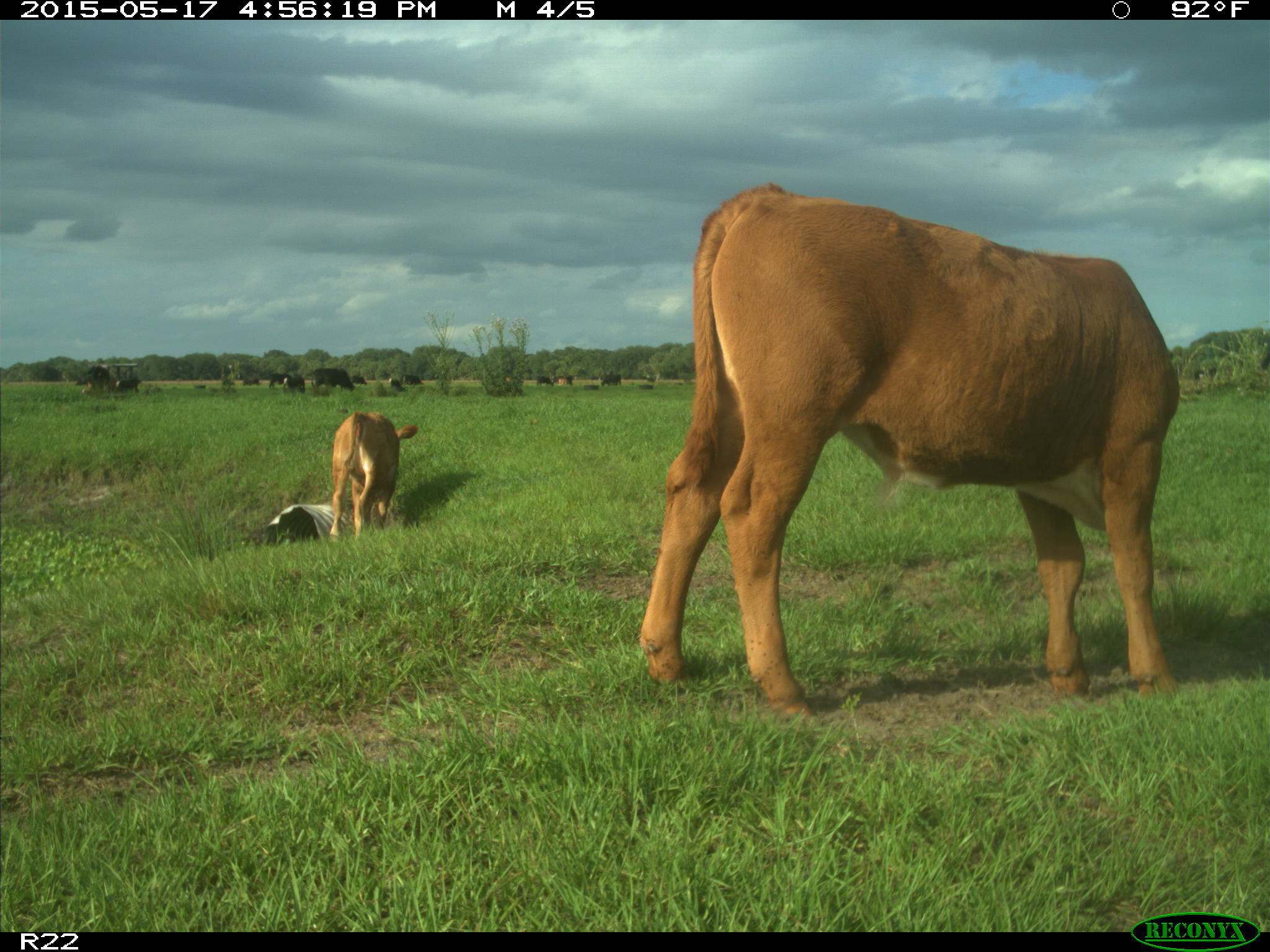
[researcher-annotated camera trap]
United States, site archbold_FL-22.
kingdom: Animalia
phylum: Chordata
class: Mammalia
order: Artiodactyla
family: Bovidae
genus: Bos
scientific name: Bos taurus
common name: domestic cow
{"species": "Bos taurus (domestic cow)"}